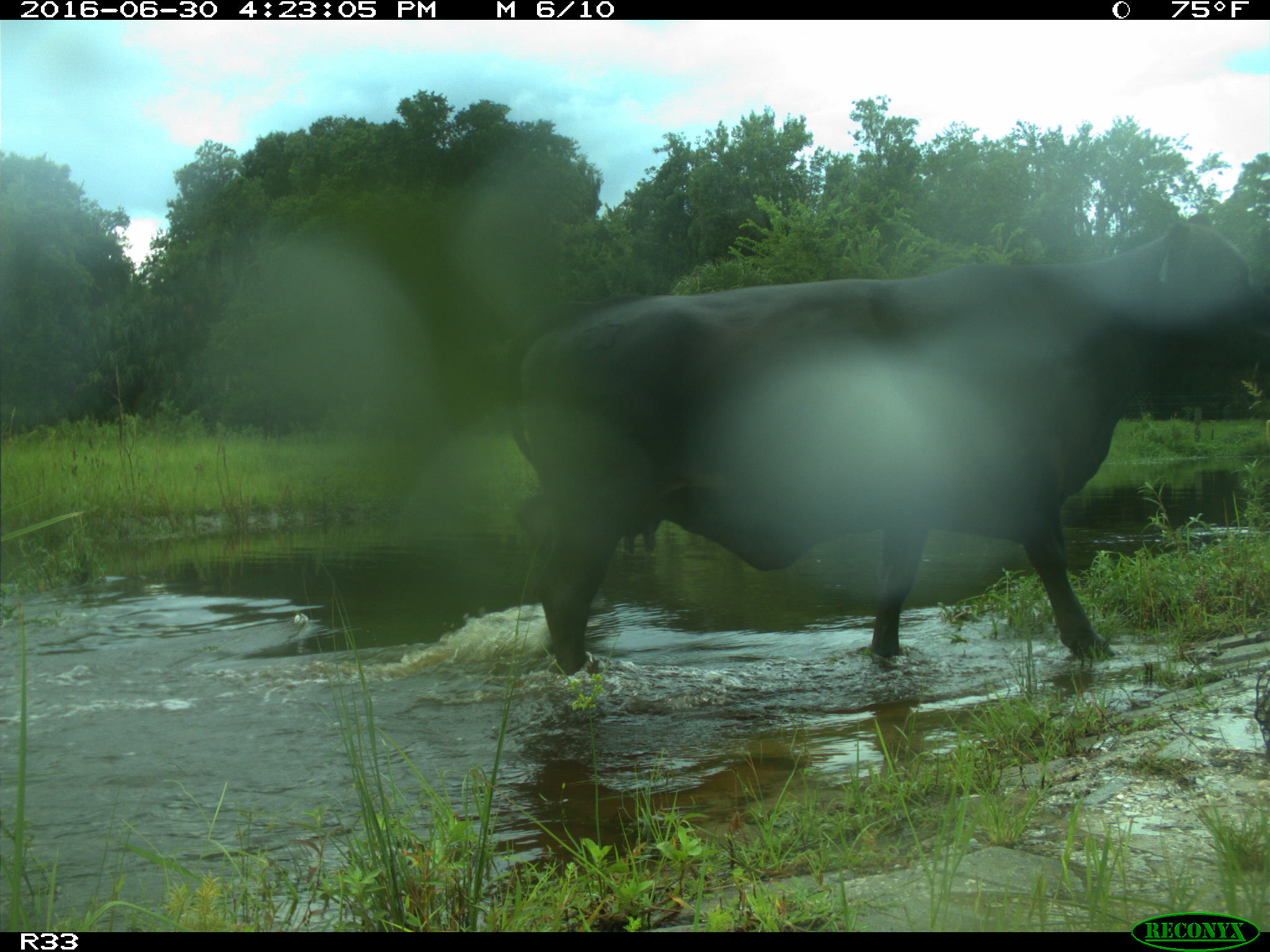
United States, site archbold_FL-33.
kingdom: Animalia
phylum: Chordata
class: Mammalia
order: Artiodactyla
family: Bovidae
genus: Bos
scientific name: Bos taurus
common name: domestic cow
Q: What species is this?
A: Bos taurus (domestic cow).